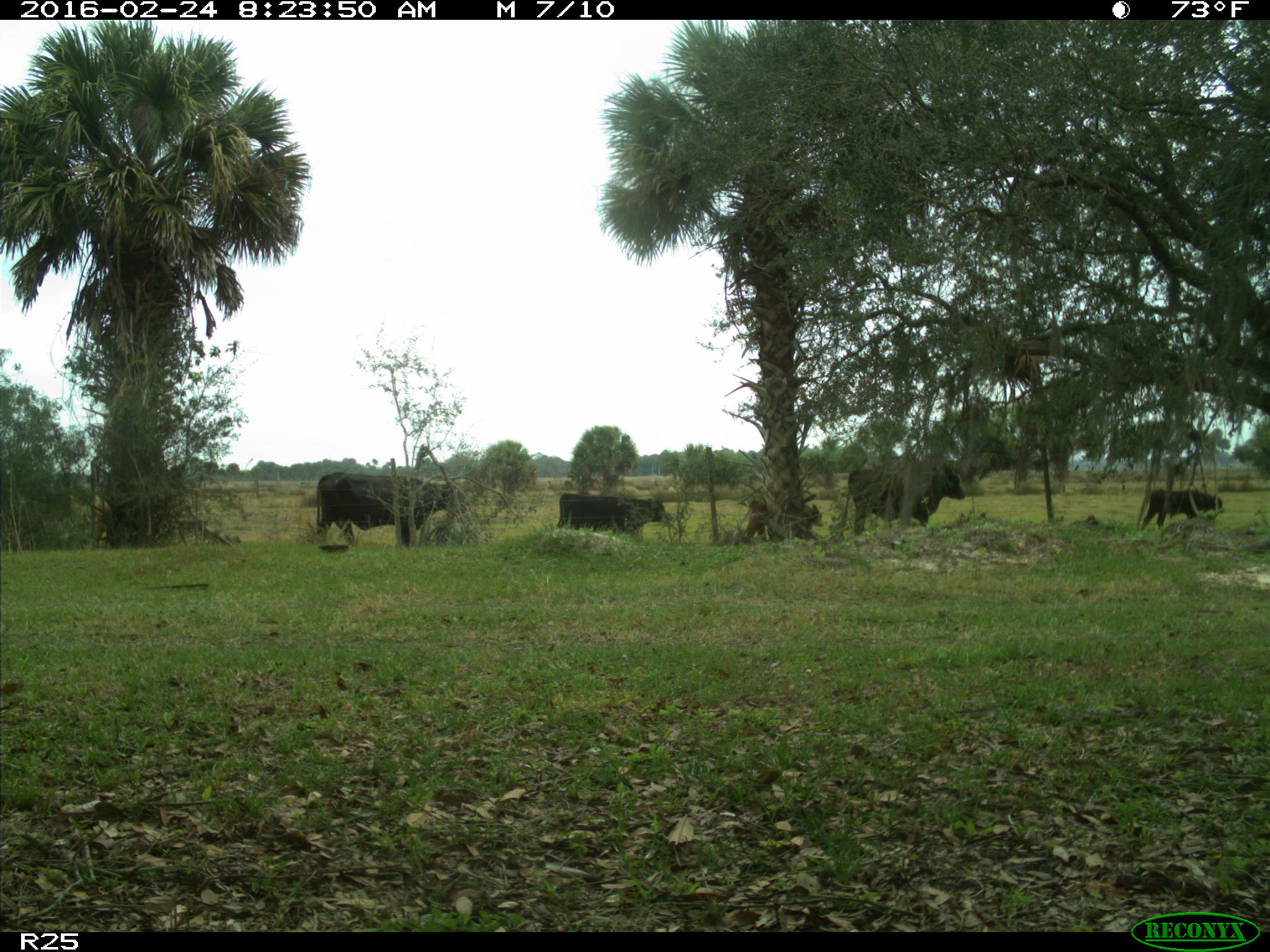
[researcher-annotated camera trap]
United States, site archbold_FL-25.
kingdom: Animalia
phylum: Chordata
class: Mammalia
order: Artiodactyla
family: Bovidae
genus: Bos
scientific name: Bos taurus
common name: domestic cow